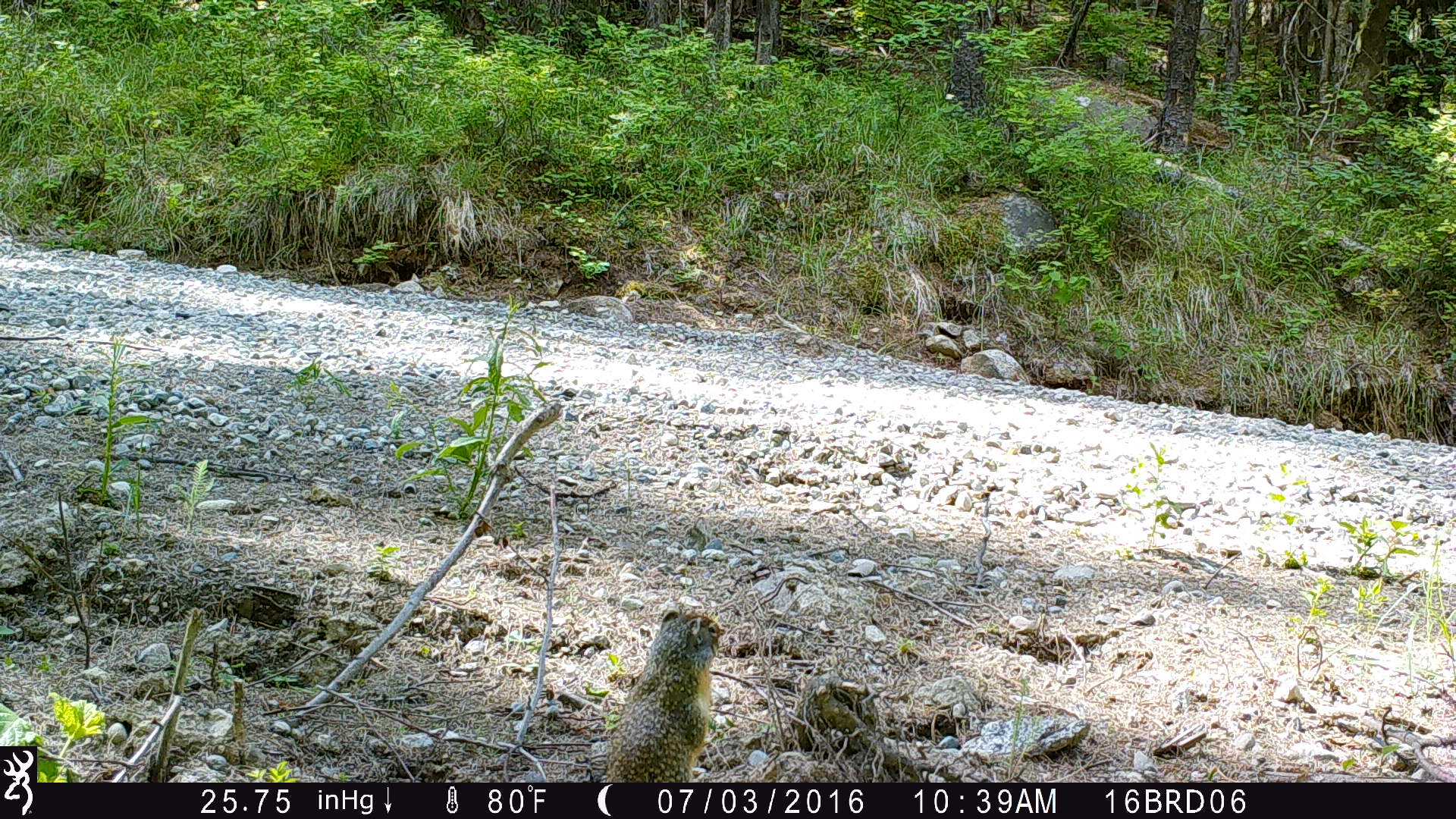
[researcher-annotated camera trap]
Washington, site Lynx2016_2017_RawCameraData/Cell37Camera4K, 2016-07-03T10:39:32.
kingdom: Animalia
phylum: Chordata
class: Mammalia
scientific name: Mammalia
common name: small mammal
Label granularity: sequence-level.